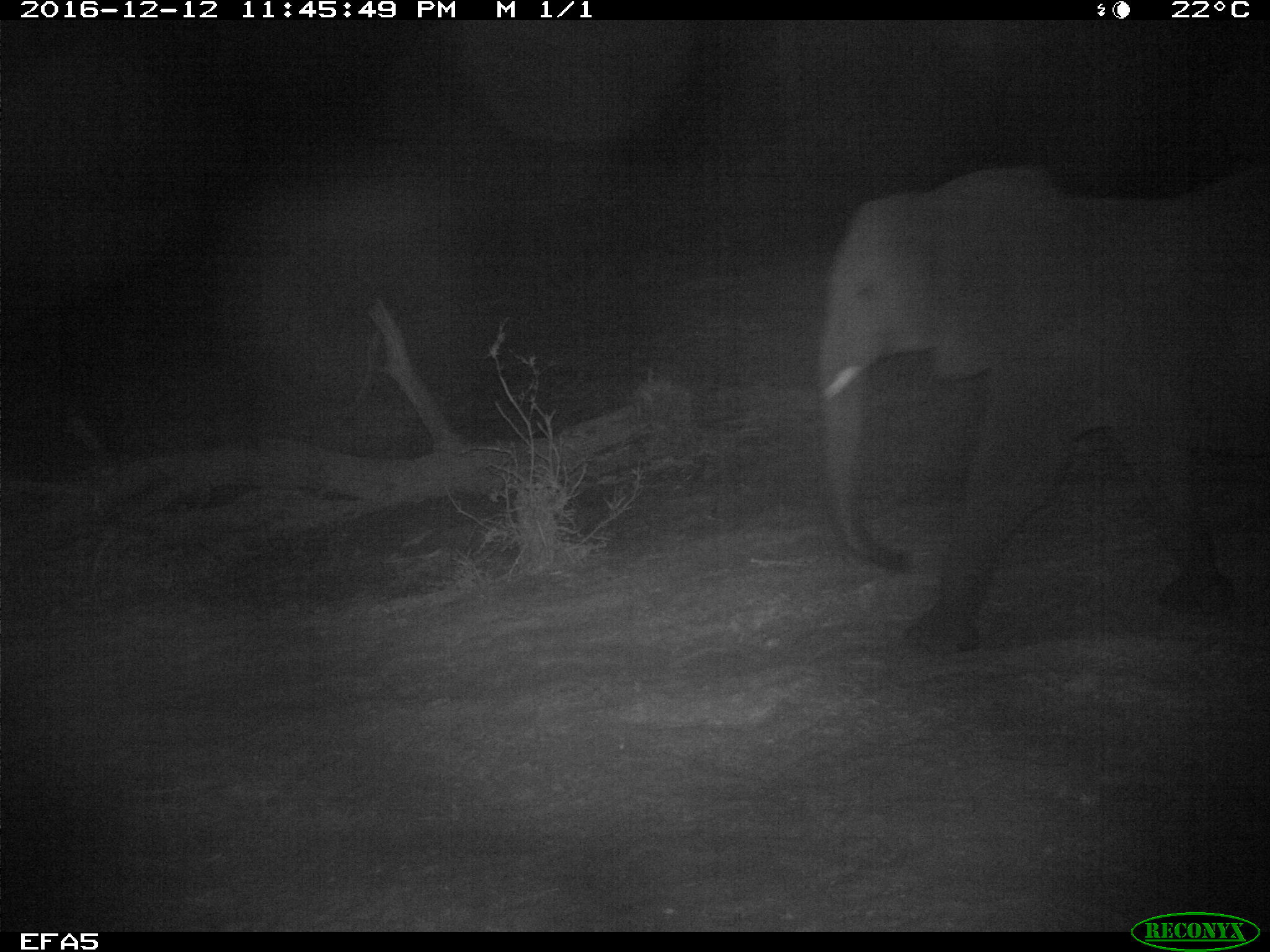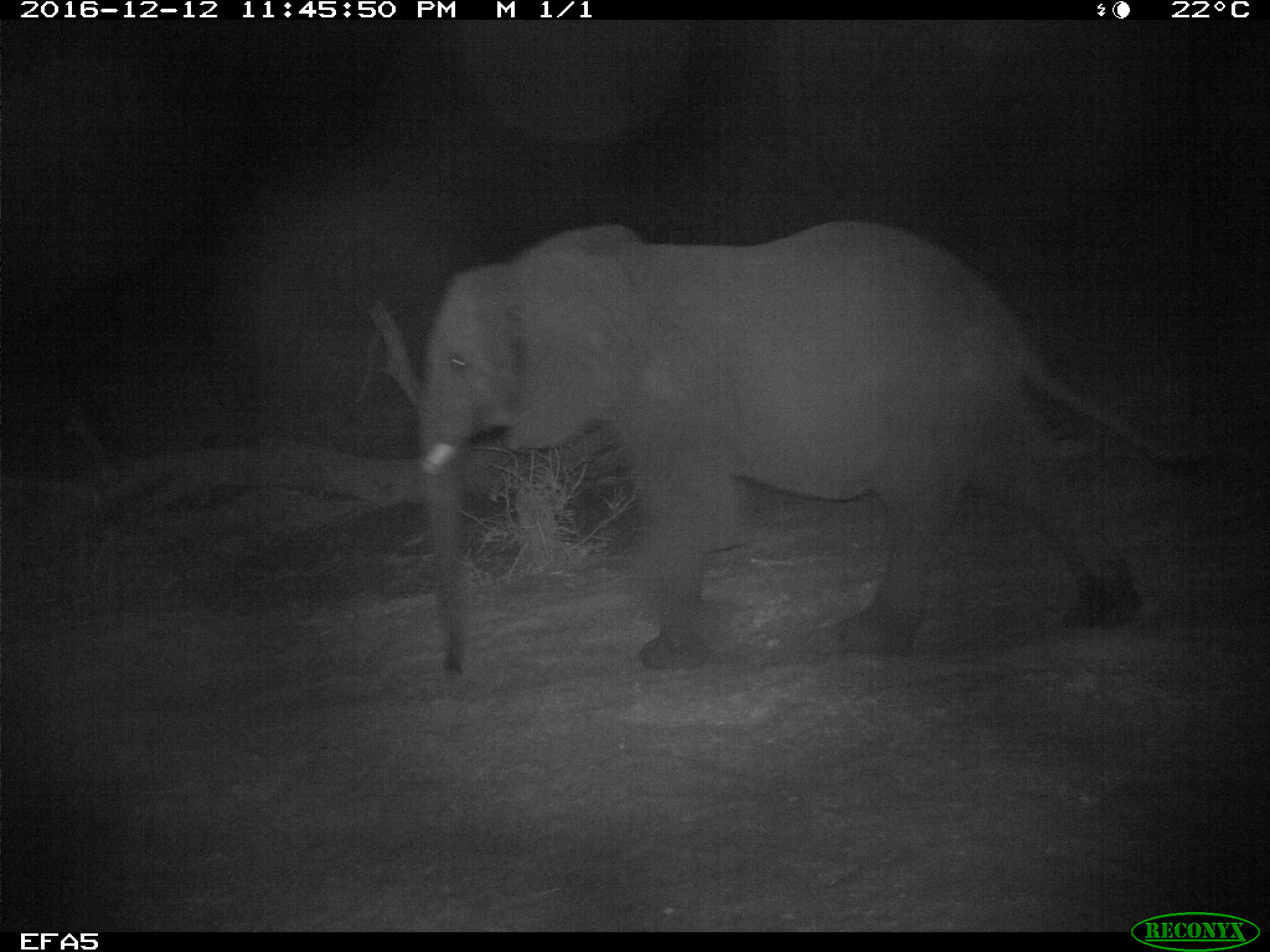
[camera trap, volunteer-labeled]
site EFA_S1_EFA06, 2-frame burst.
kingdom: Animalia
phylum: Chordata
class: Mammalia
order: Proboscidea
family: Elephantidae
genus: Loxodonta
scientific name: Loxodonta africana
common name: african bush elephant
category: elephant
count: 1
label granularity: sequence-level